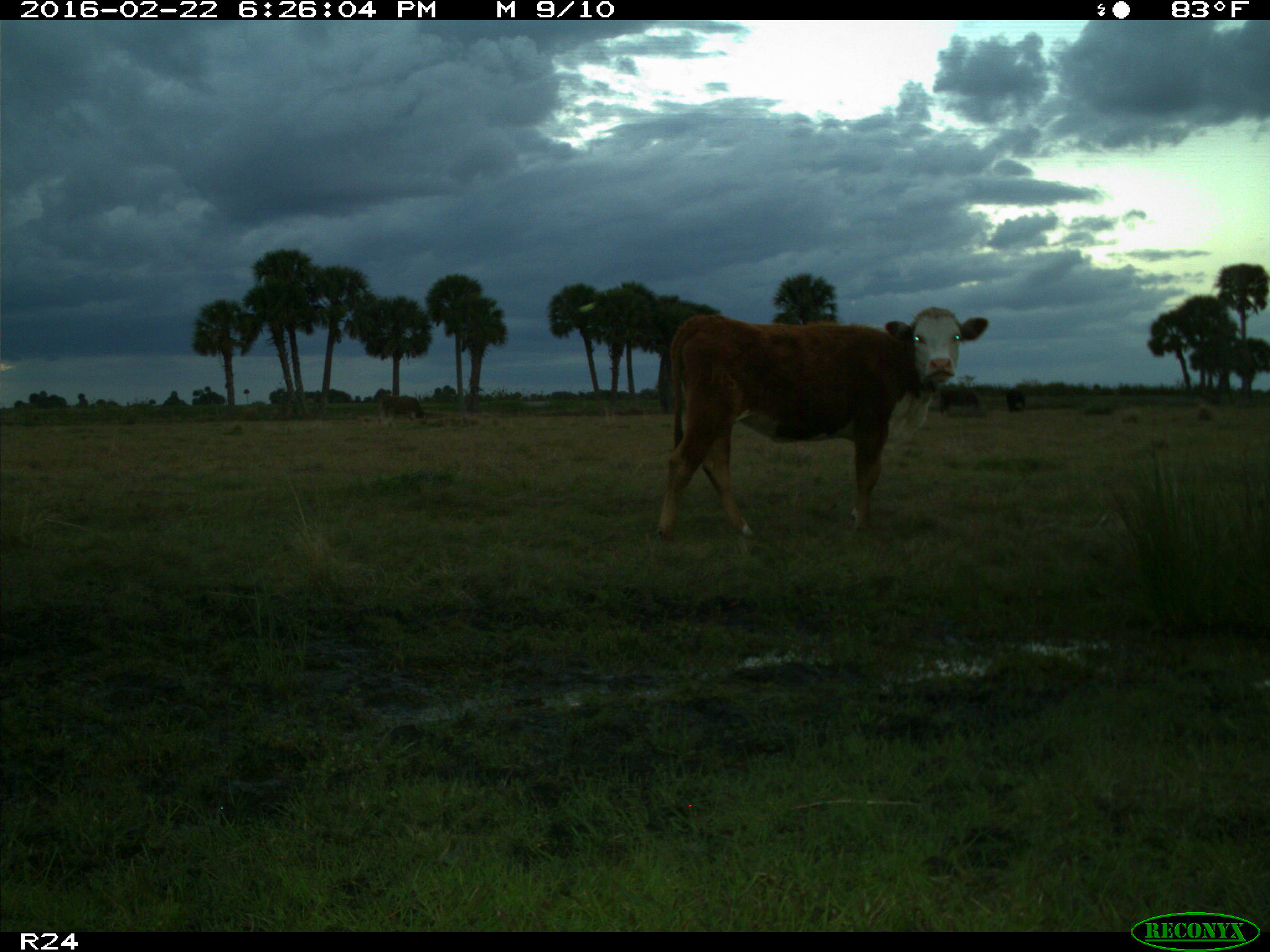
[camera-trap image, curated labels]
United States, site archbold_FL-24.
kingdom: Animalia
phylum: Chordata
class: Mammalia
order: Artiodactyla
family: Bovidae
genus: Bos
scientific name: Bos taurus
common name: domestic cow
Bos taurus (domestic cow).